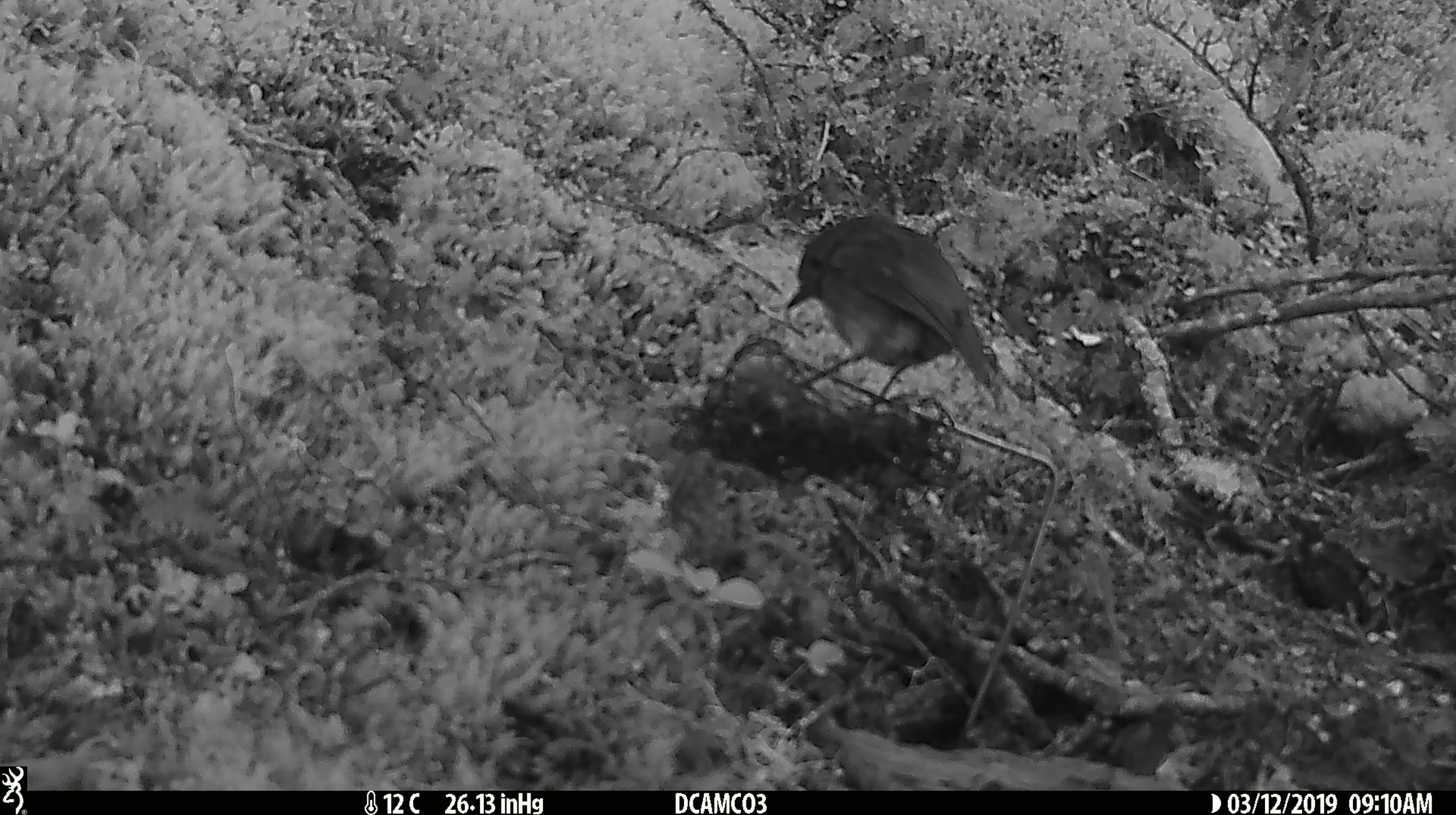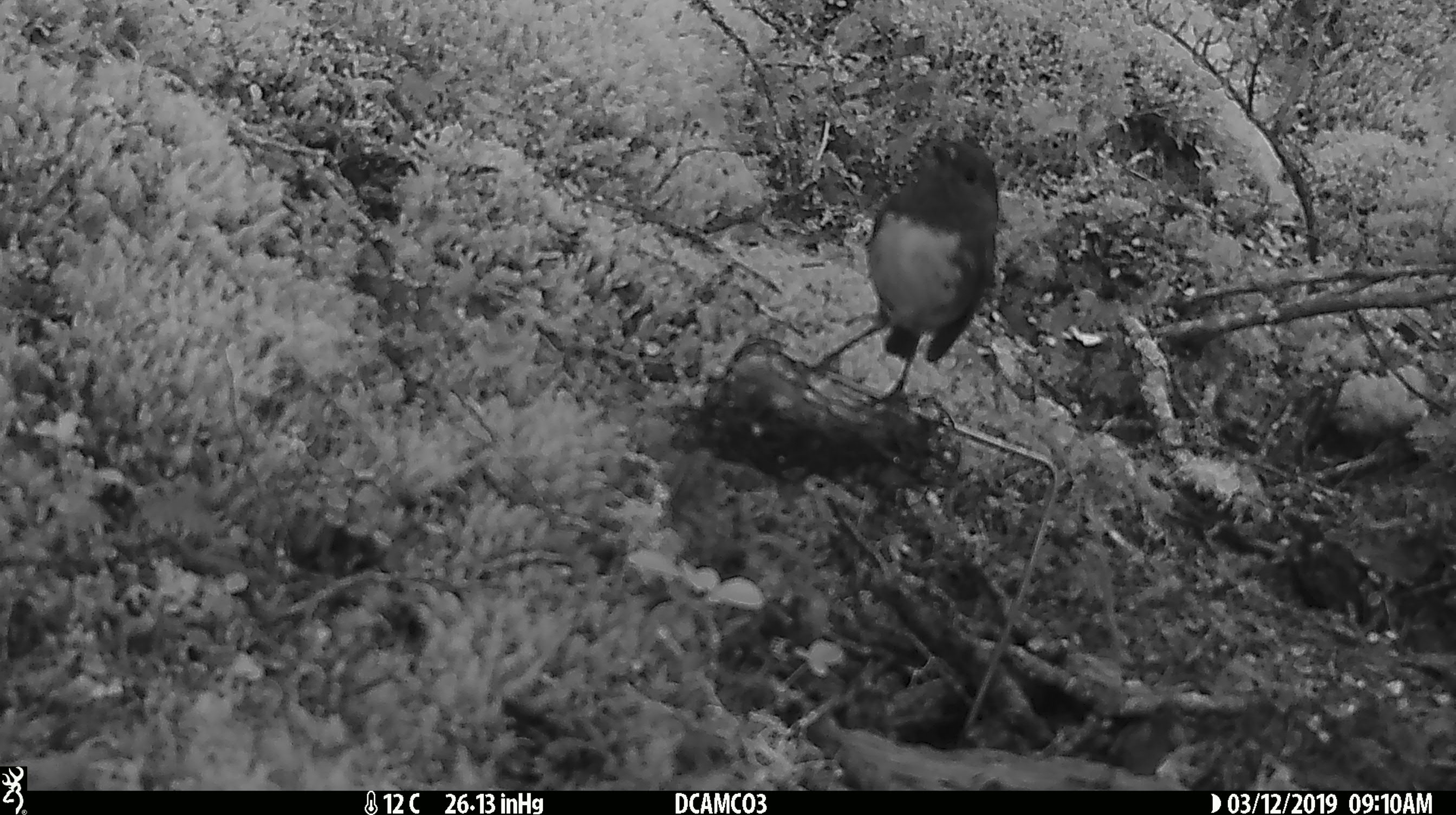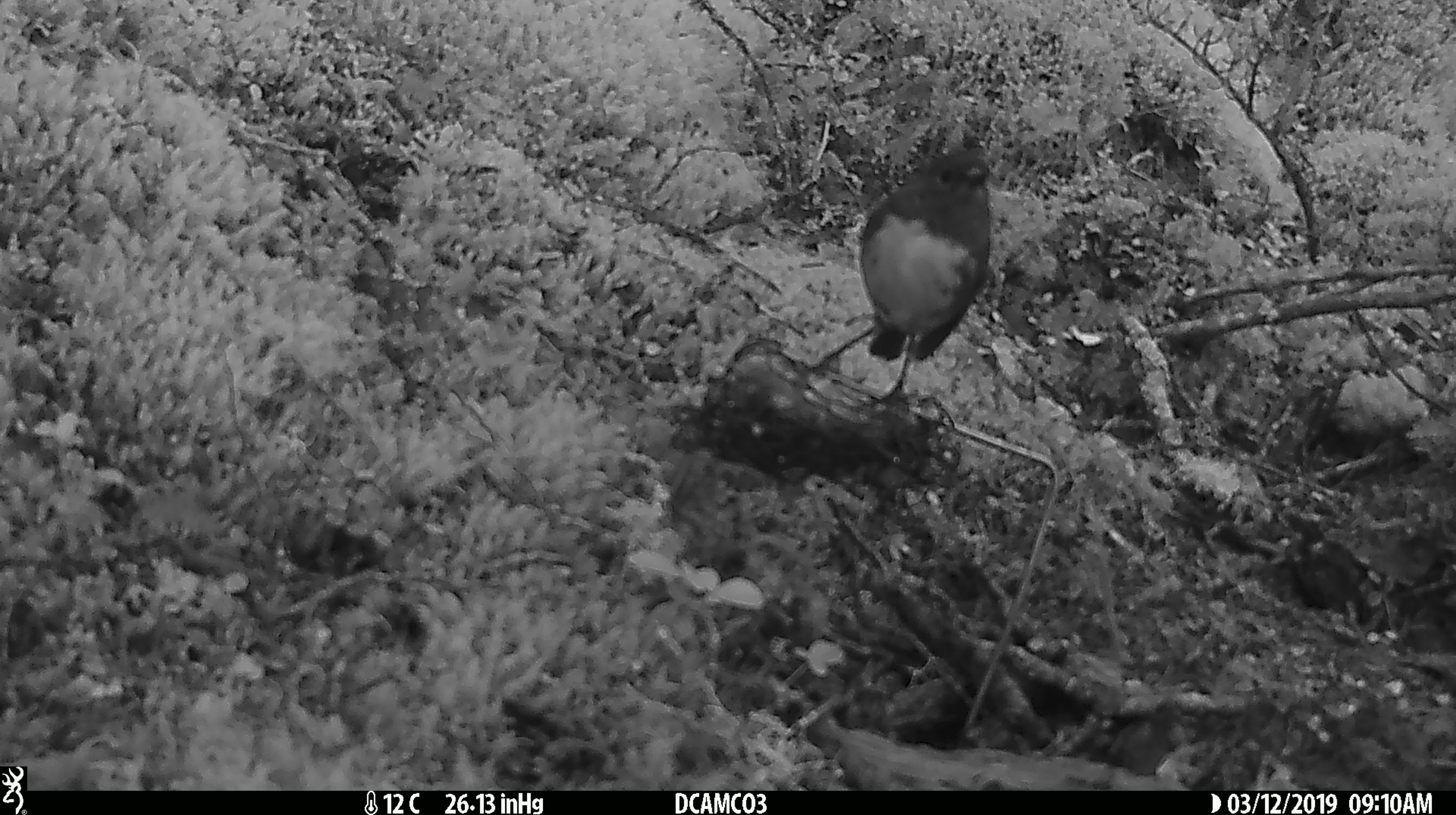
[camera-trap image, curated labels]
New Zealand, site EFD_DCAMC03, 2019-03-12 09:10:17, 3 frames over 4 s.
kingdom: Animalia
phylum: Chordata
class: Aves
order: Passeriformes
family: Petroicidae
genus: Petroica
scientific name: Petroica australis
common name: new zealand robin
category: robin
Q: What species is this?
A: Robin (new zealand robin) (Petroica australis).